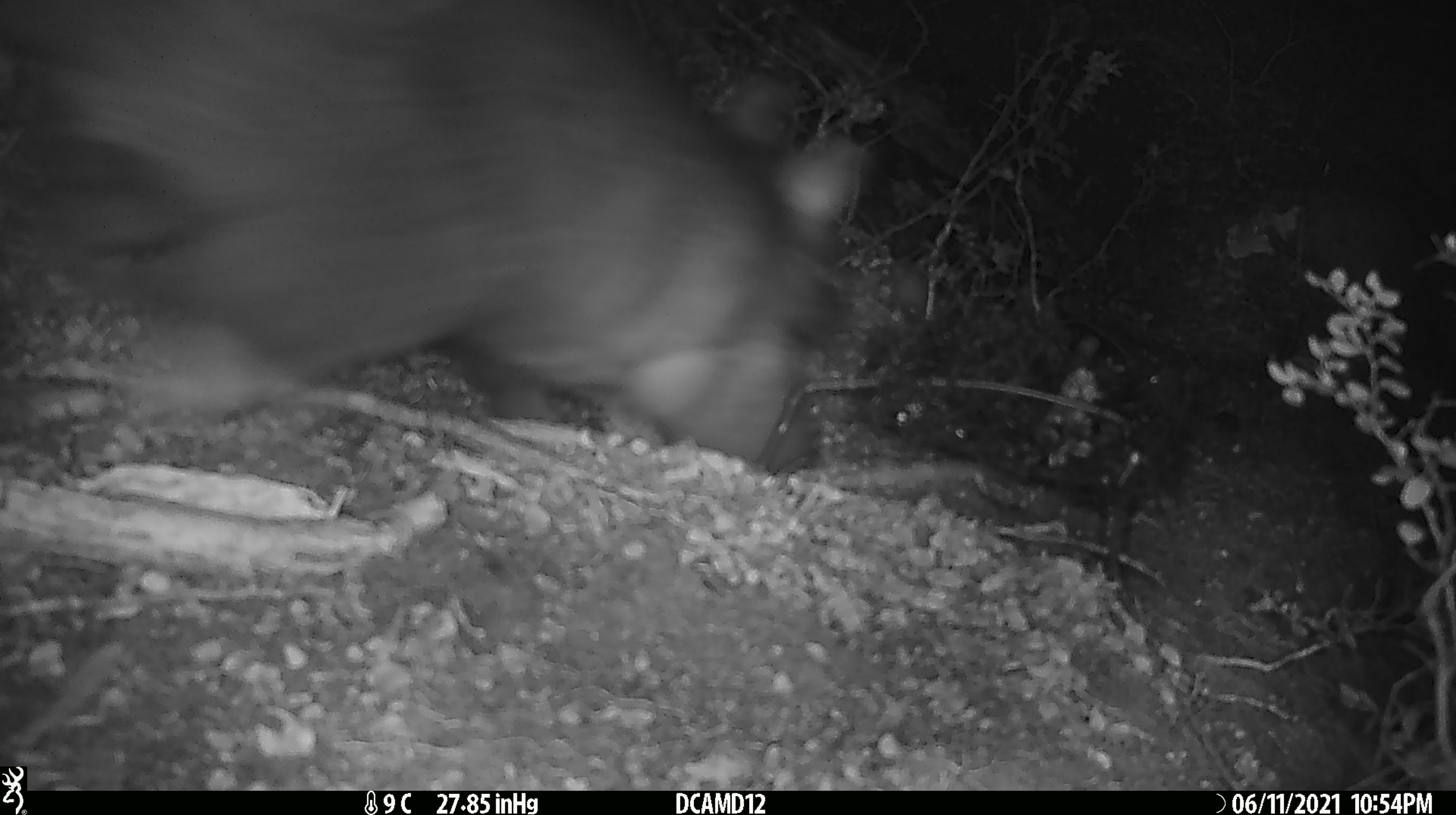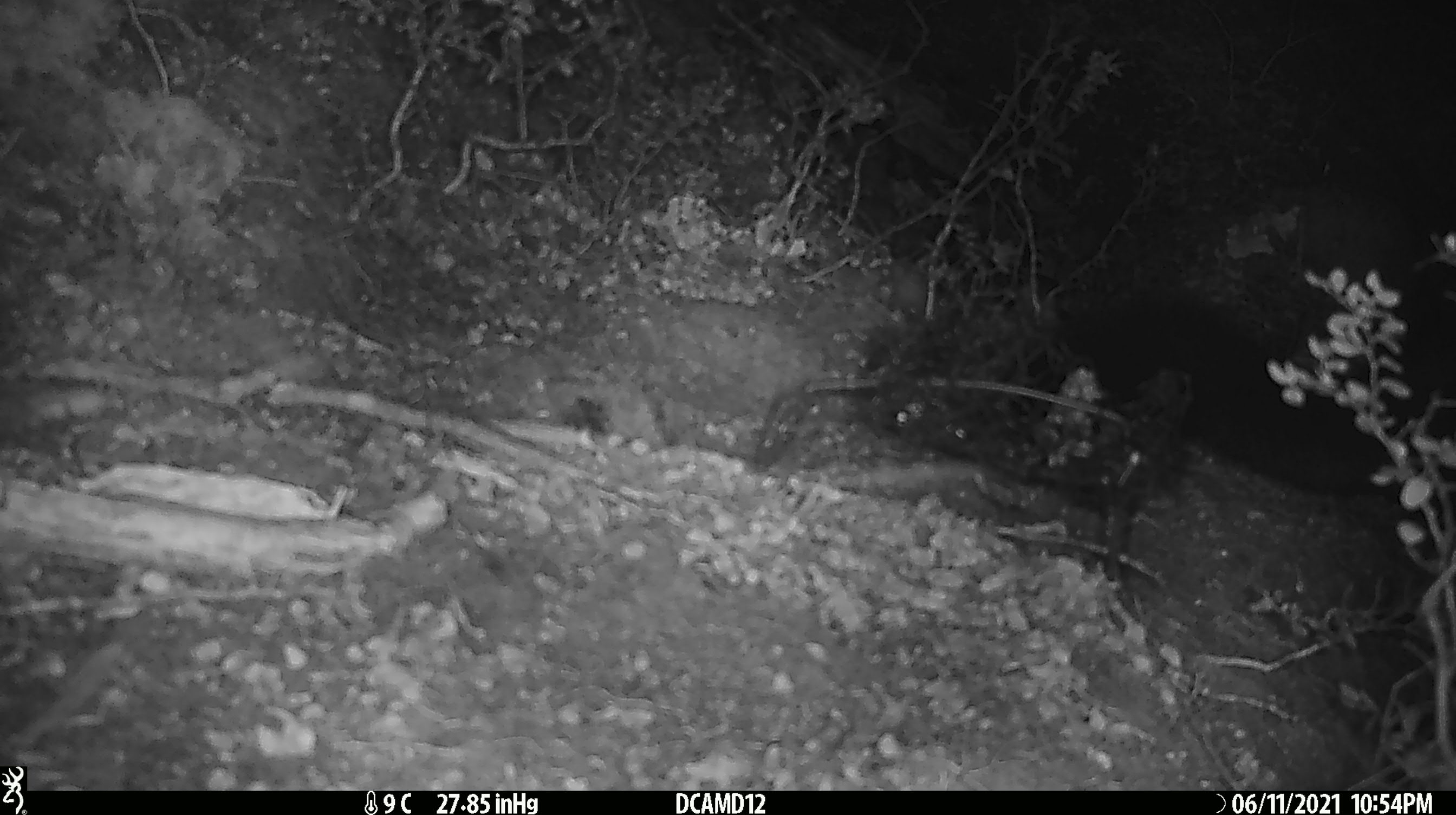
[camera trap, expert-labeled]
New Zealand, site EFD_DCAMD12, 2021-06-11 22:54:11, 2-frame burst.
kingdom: Animalia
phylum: Chordata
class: Mammalia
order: Diprotodontia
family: Phalangeridae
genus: Trichosurus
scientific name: Trichosurus vulpecula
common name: common brushtail possum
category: possum